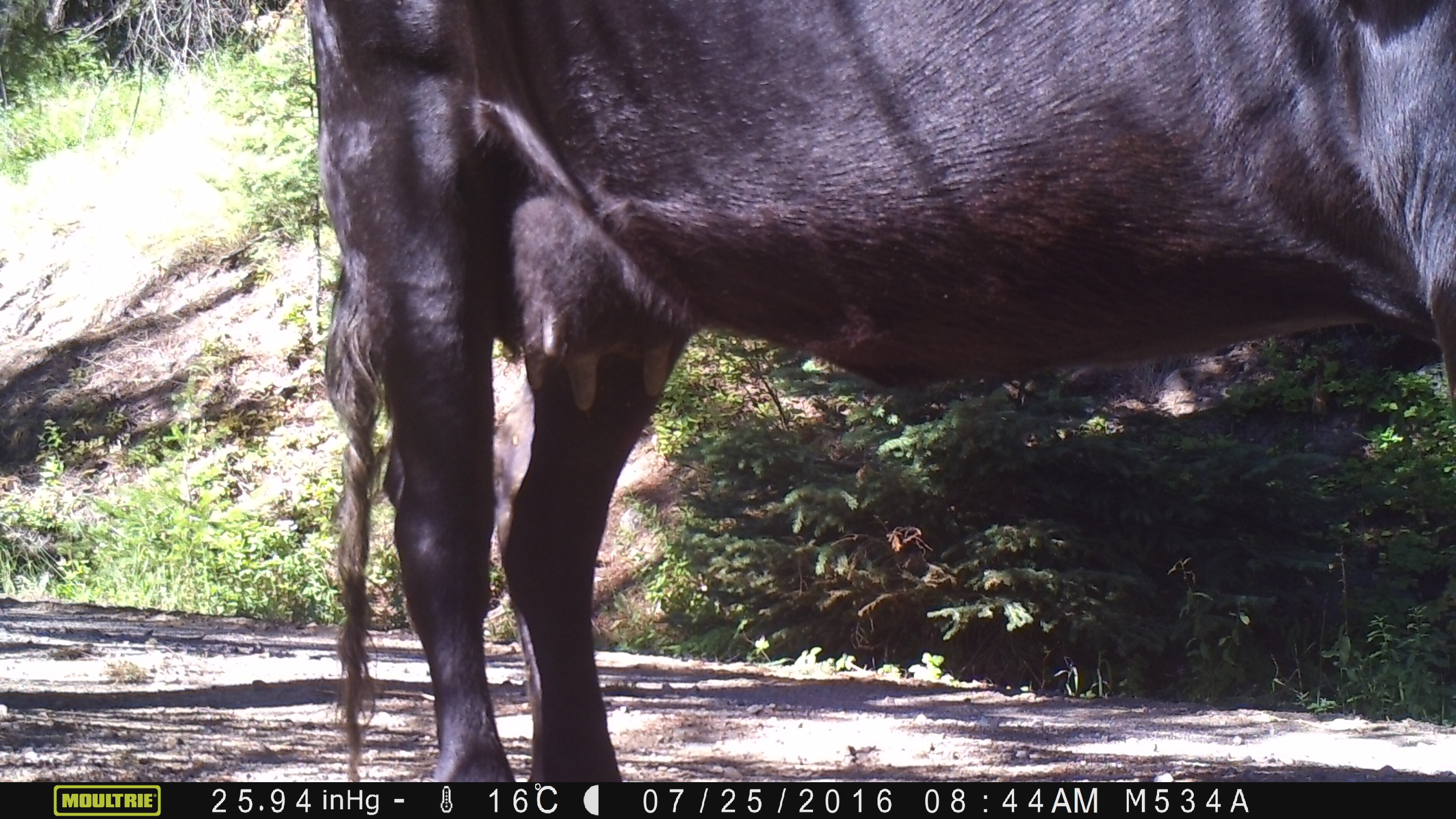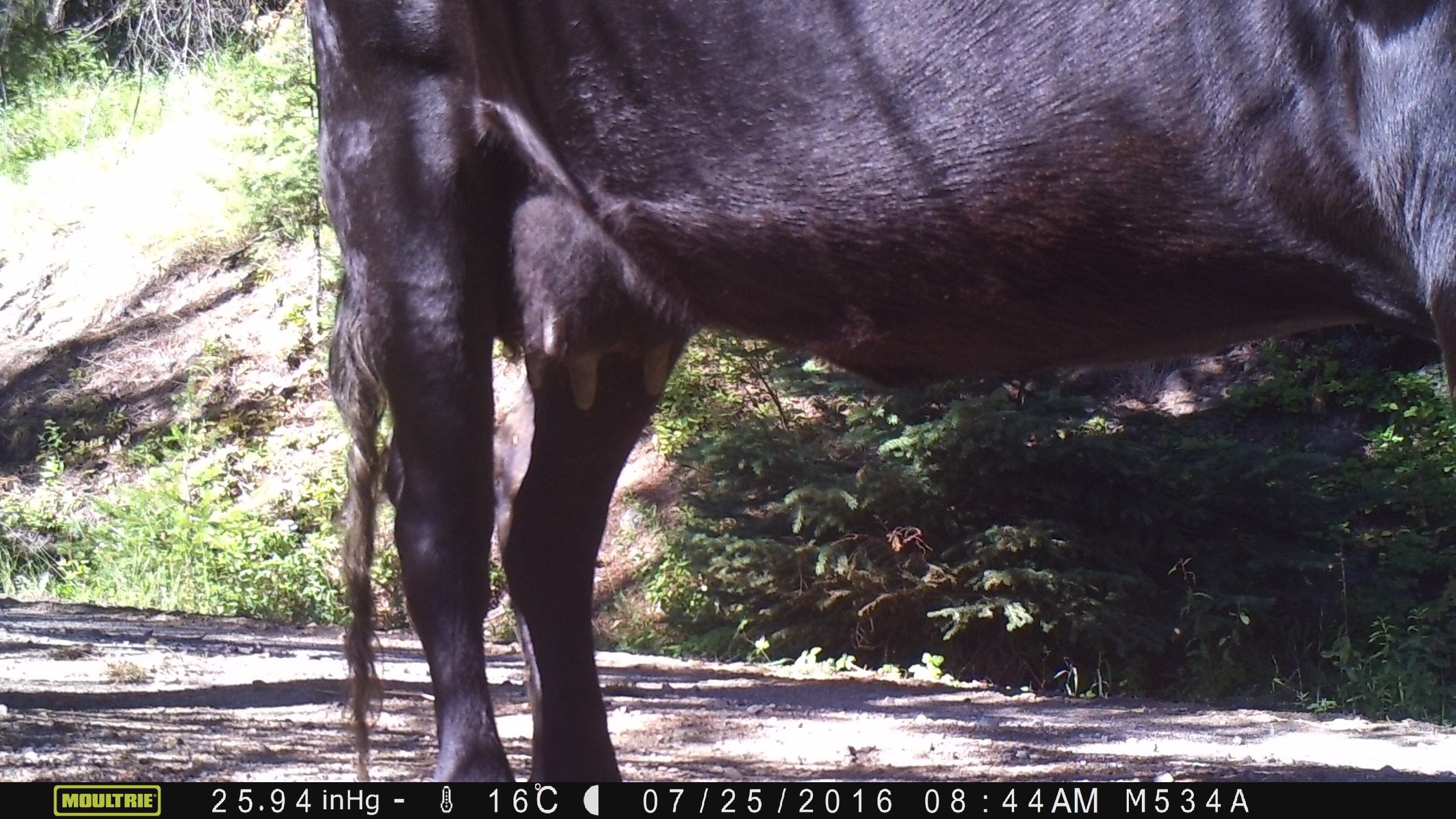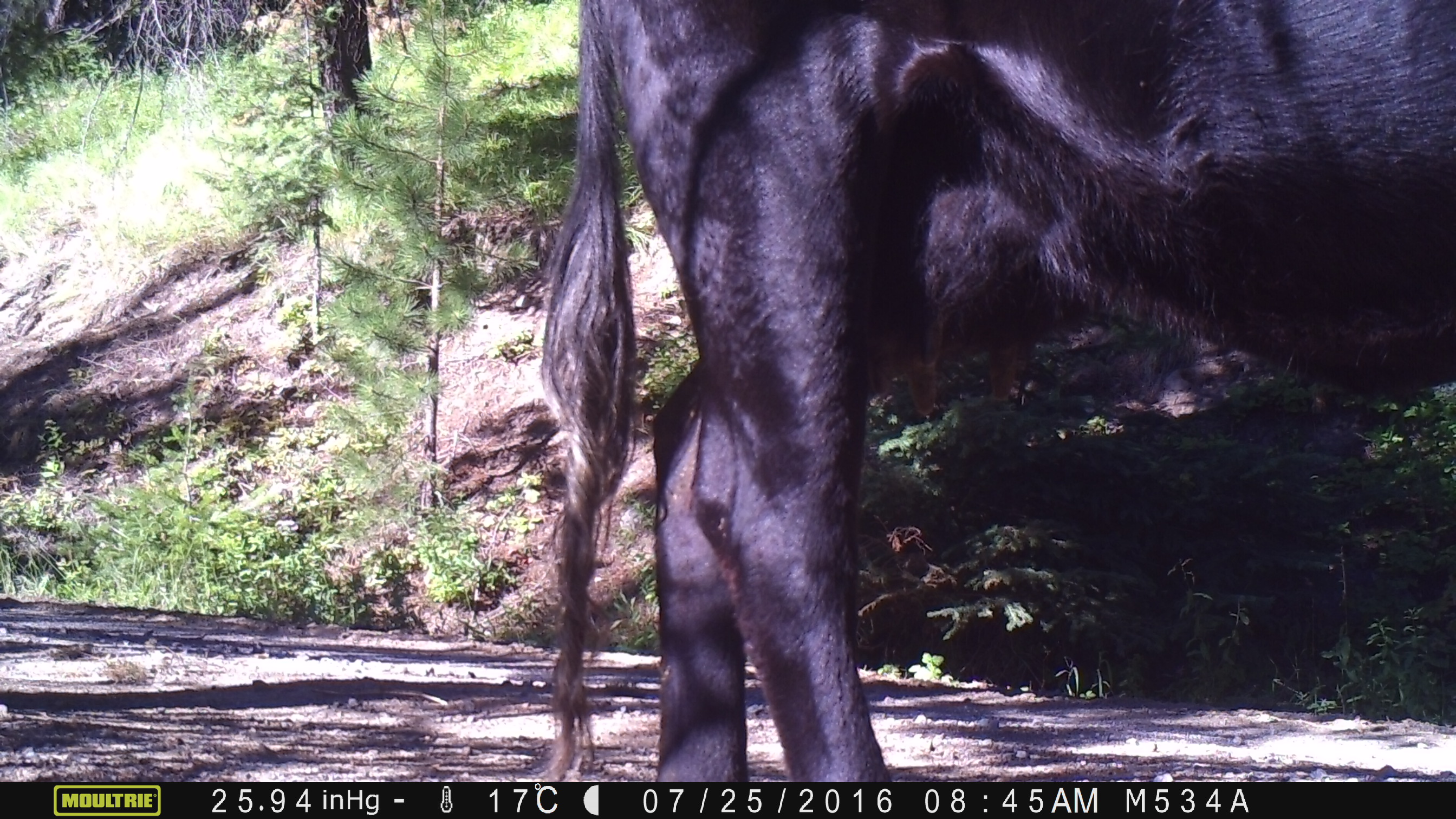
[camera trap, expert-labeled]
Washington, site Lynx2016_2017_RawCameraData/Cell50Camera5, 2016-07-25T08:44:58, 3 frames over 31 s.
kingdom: Animalia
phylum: Chordata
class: Mammalia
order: Artiodactyla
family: Bovidae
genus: Bos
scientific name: Bos taurus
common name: domestic cattle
Domestic cattle (Bos taurus). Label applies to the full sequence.